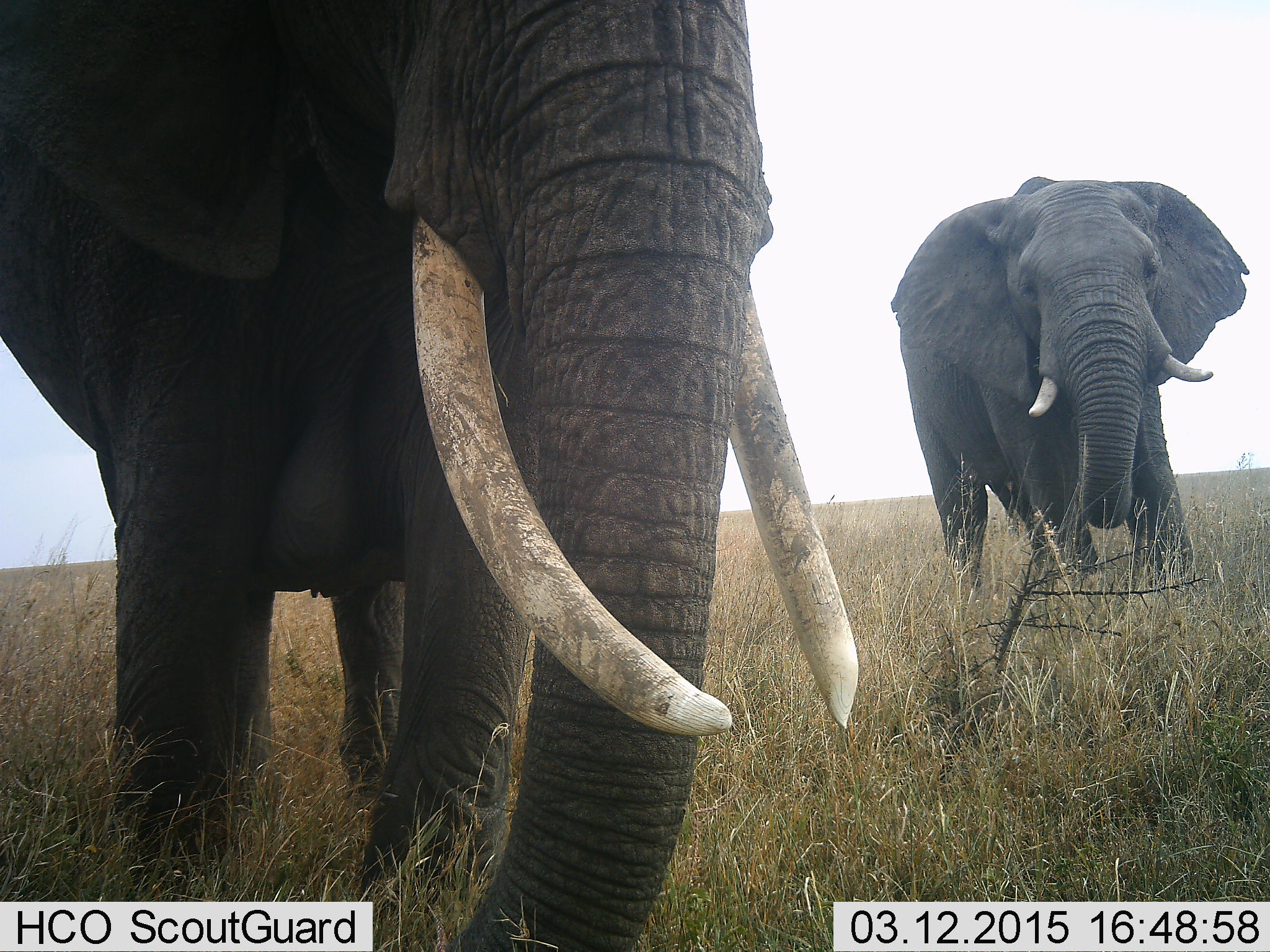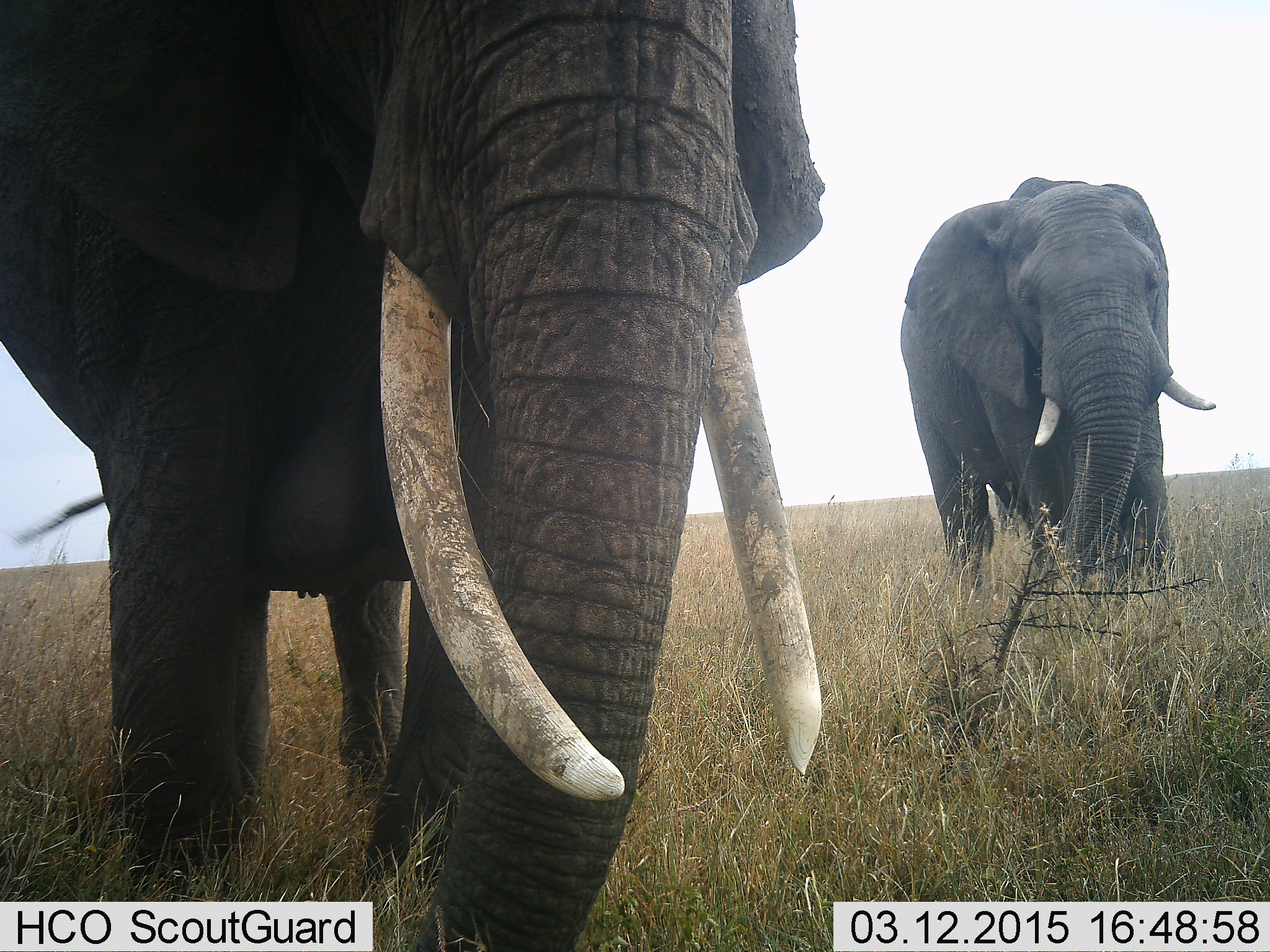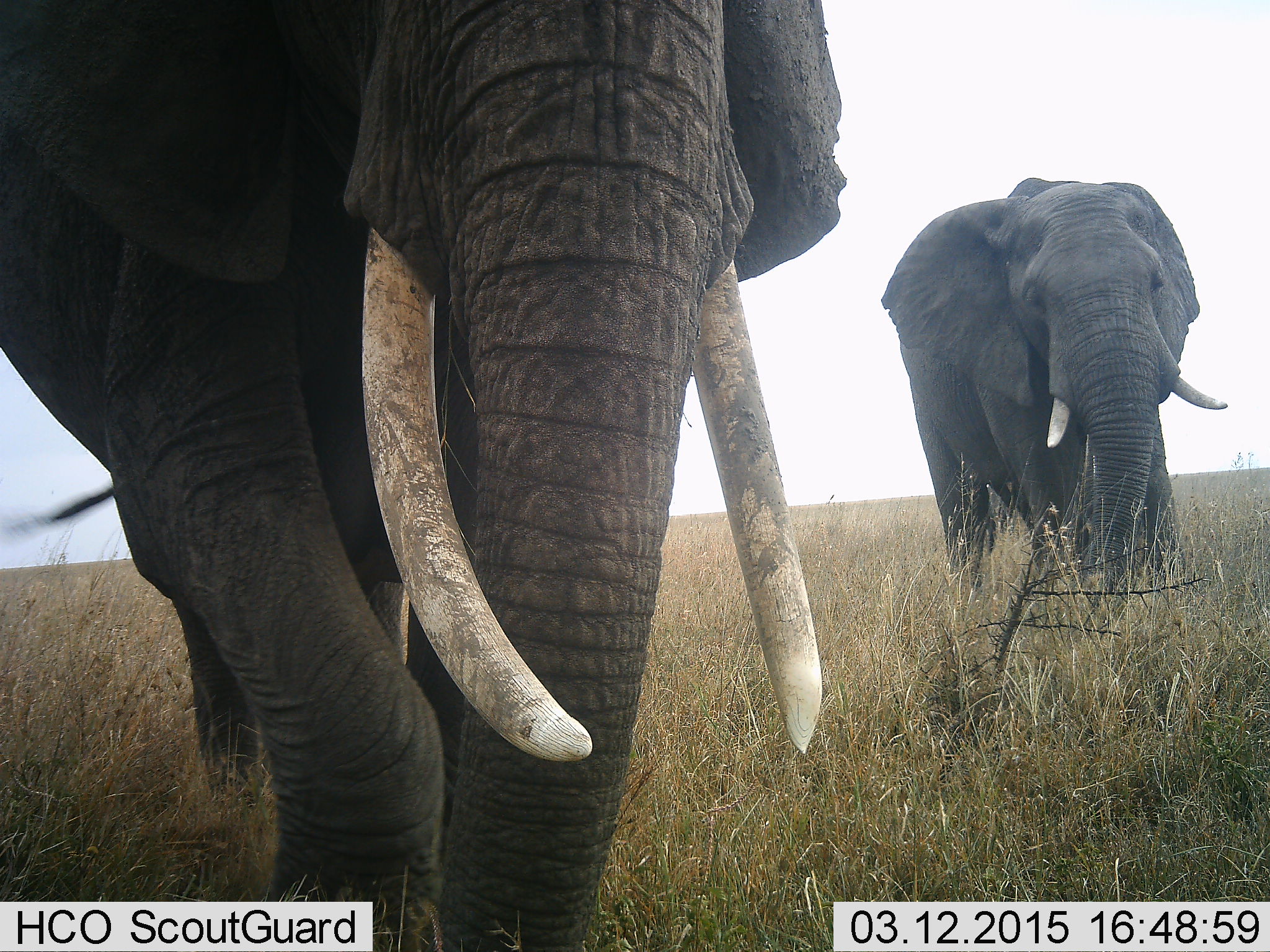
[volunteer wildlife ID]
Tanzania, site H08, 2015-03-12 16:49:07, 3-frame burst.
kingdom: Animalia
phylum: Chordata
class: Mammalia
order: Proboscidea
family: Elephantidae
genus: Loxodonta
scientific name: Loxodonta africana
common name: african bush elephant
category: elephant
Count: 2.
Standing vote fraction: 80%.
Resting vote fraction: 0%.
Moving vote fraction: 20%.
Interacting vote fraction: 0%.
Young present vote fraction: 10%.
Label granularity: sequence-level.